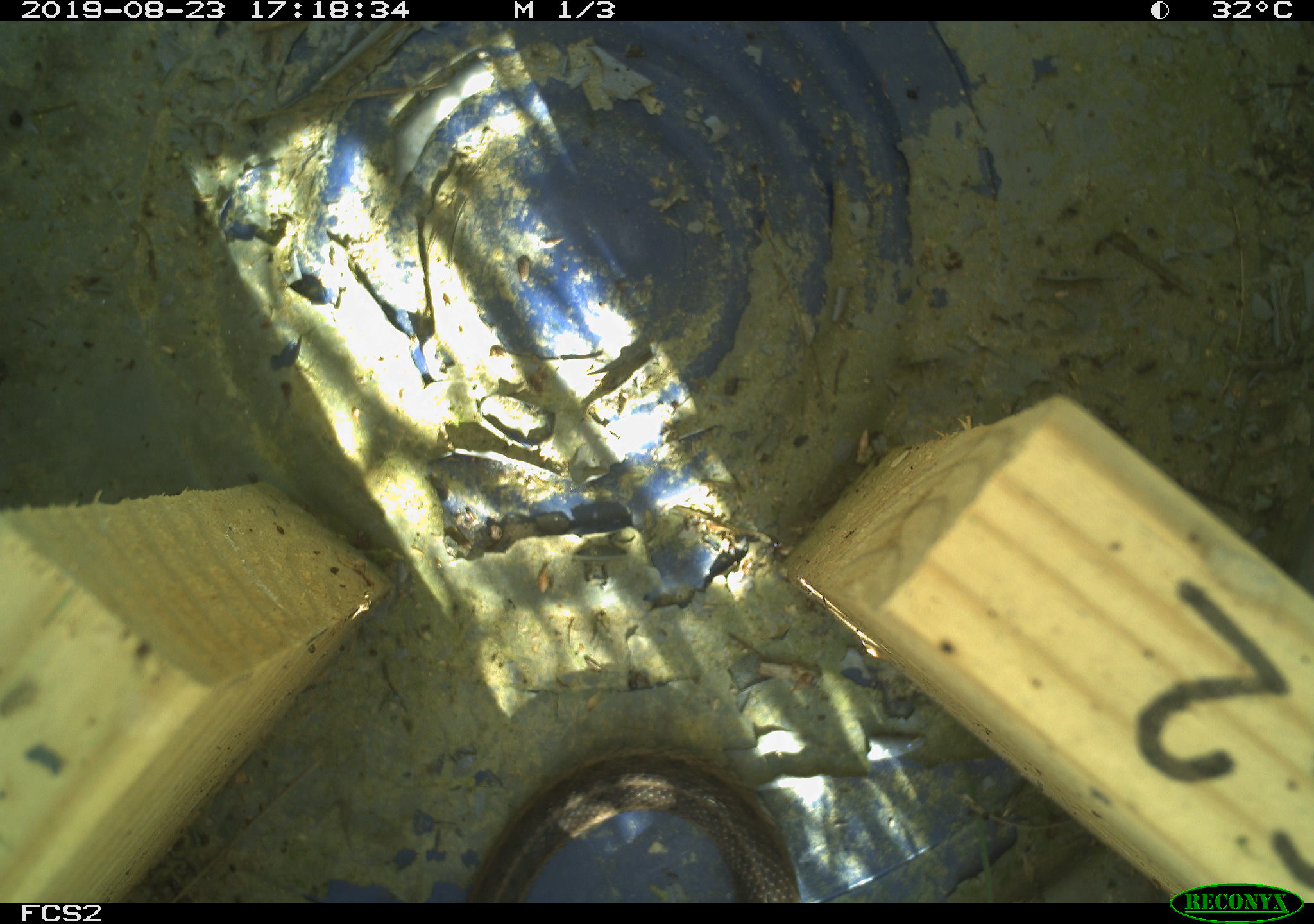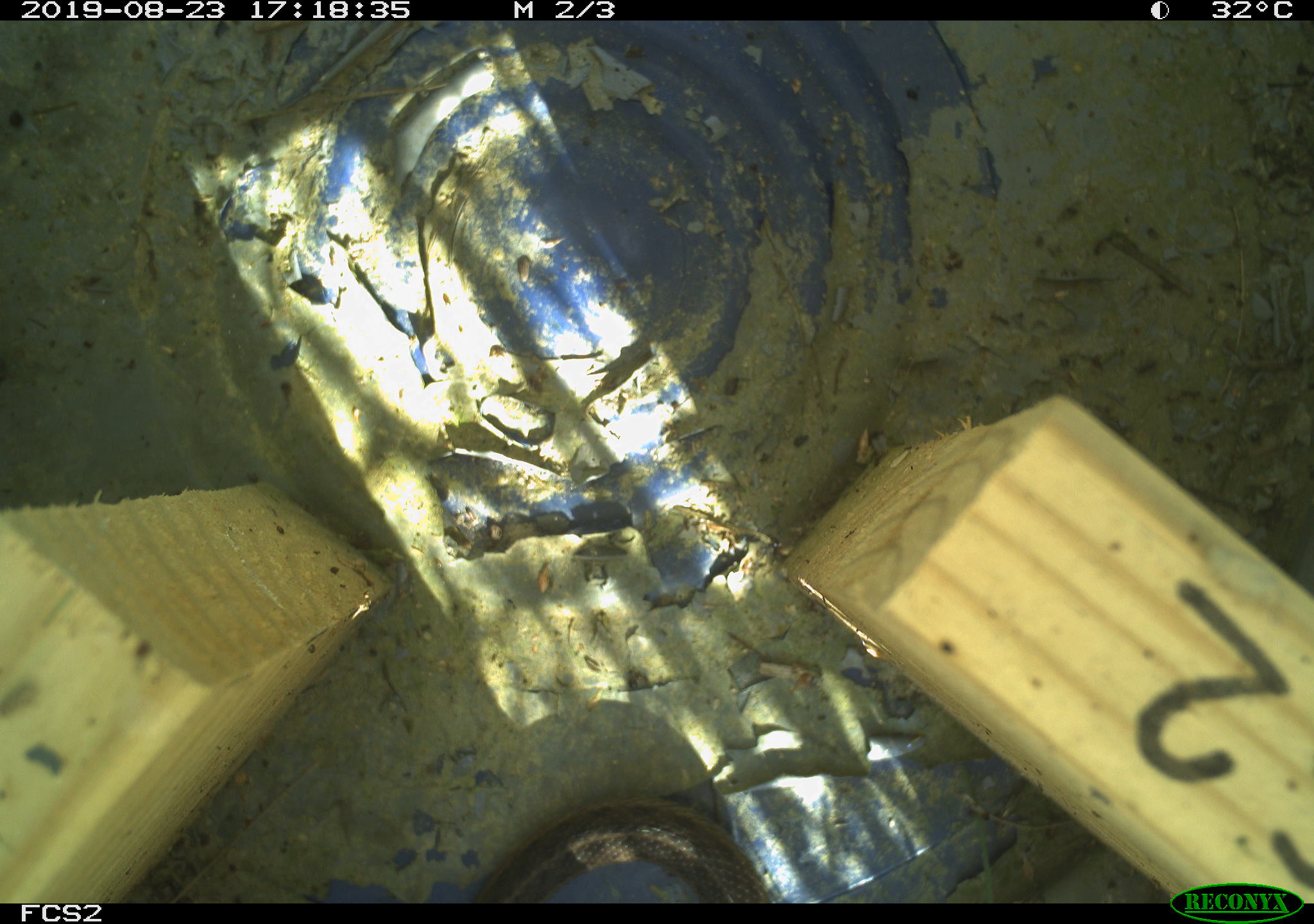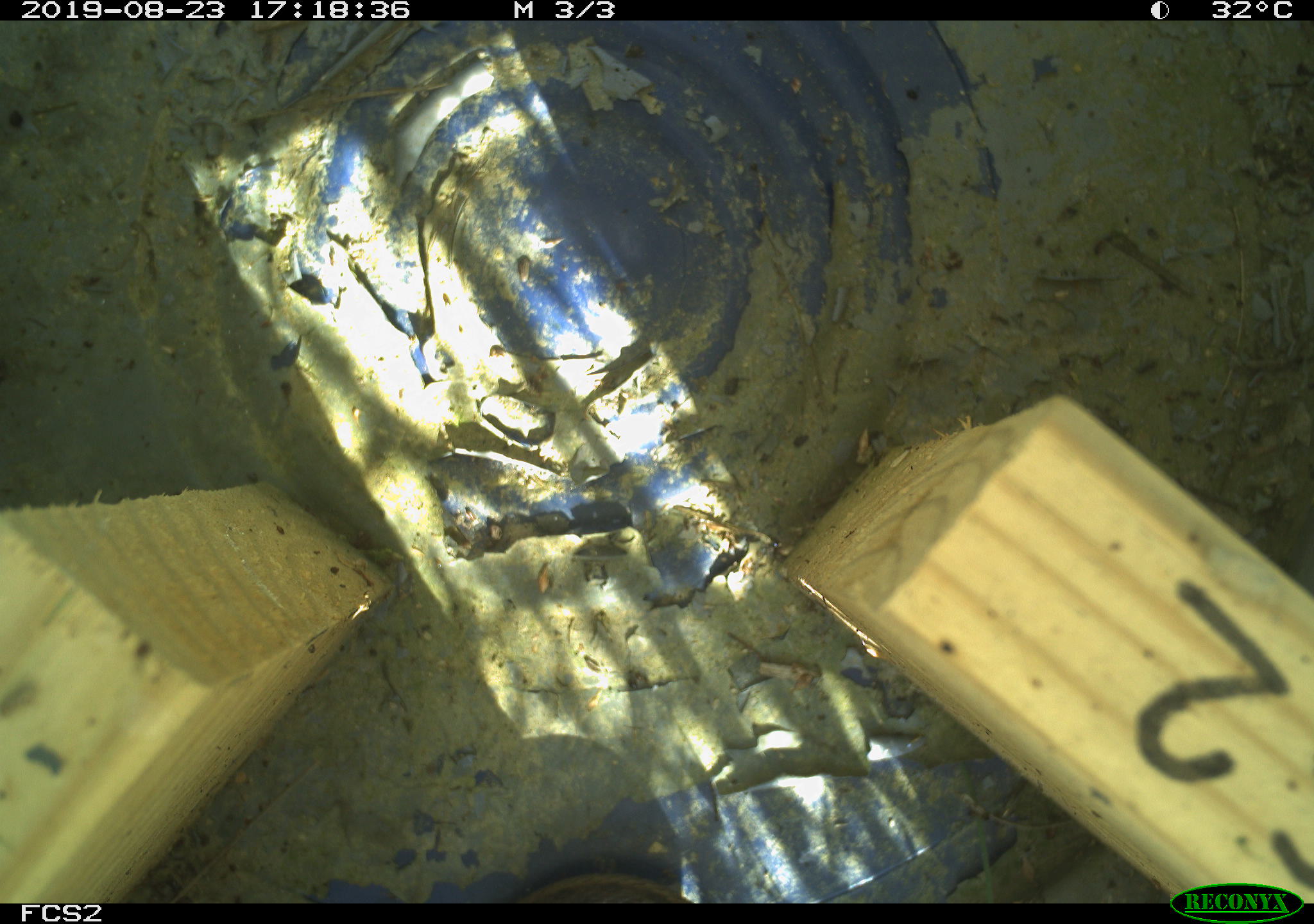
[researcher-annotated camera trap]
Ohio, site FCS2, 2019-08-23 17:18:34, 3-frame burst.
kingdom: Animalia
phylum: Chordata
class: Reptilia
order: Squamata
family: Colubridae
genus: Thamnophis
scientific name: Thamnophis sirtalis sirtalis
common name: eastern gartersnake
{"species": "eastern gartersnake (Thamnophis sirtalis sirtalis)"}